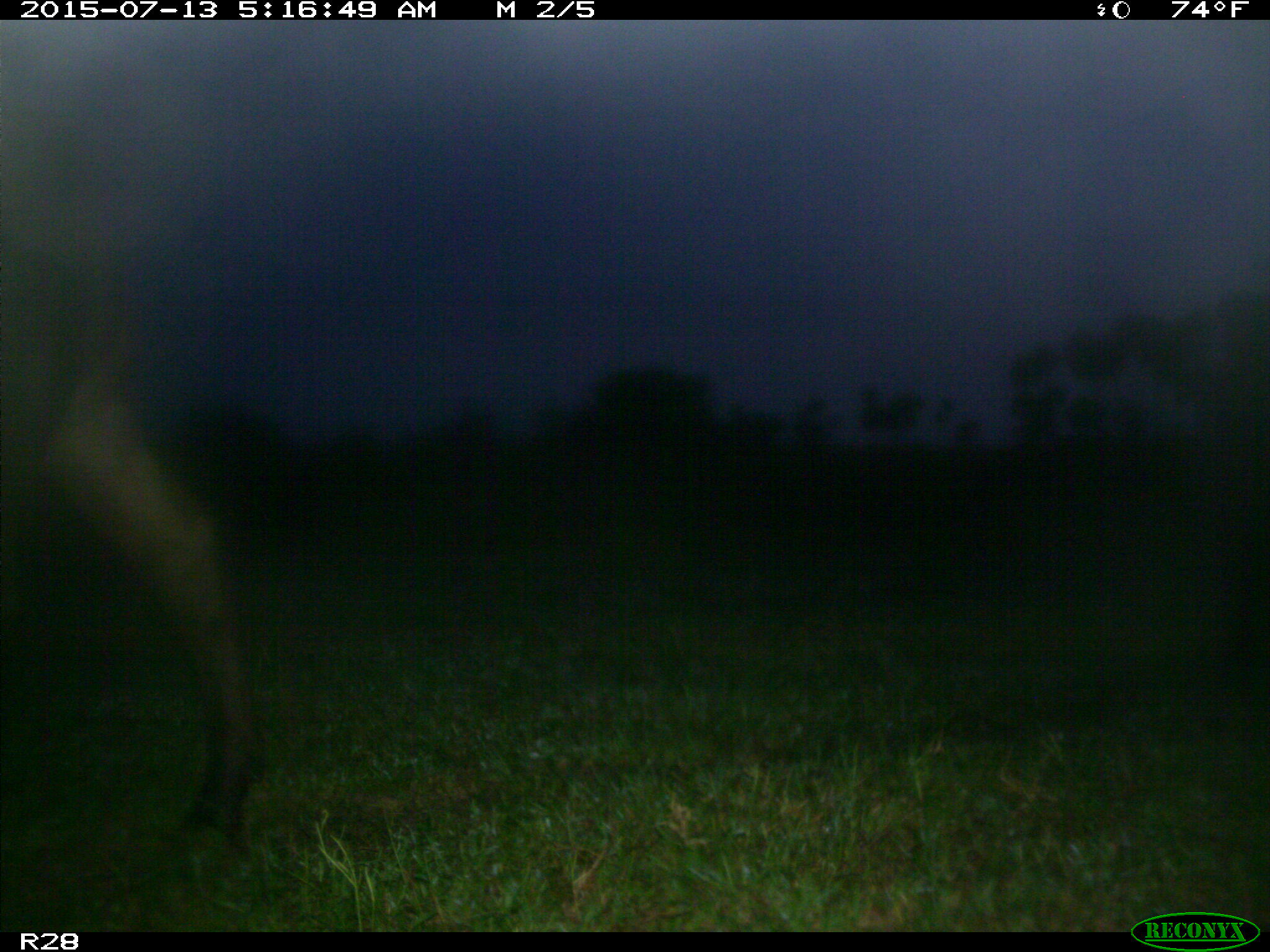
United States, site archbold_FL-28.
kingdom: Animalia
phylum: Chordata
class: Mammalia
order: Artiodactyla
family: Bovidae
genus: Bos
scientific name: Bos taurus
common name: domestic cow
Bos taurus (domestic cow).